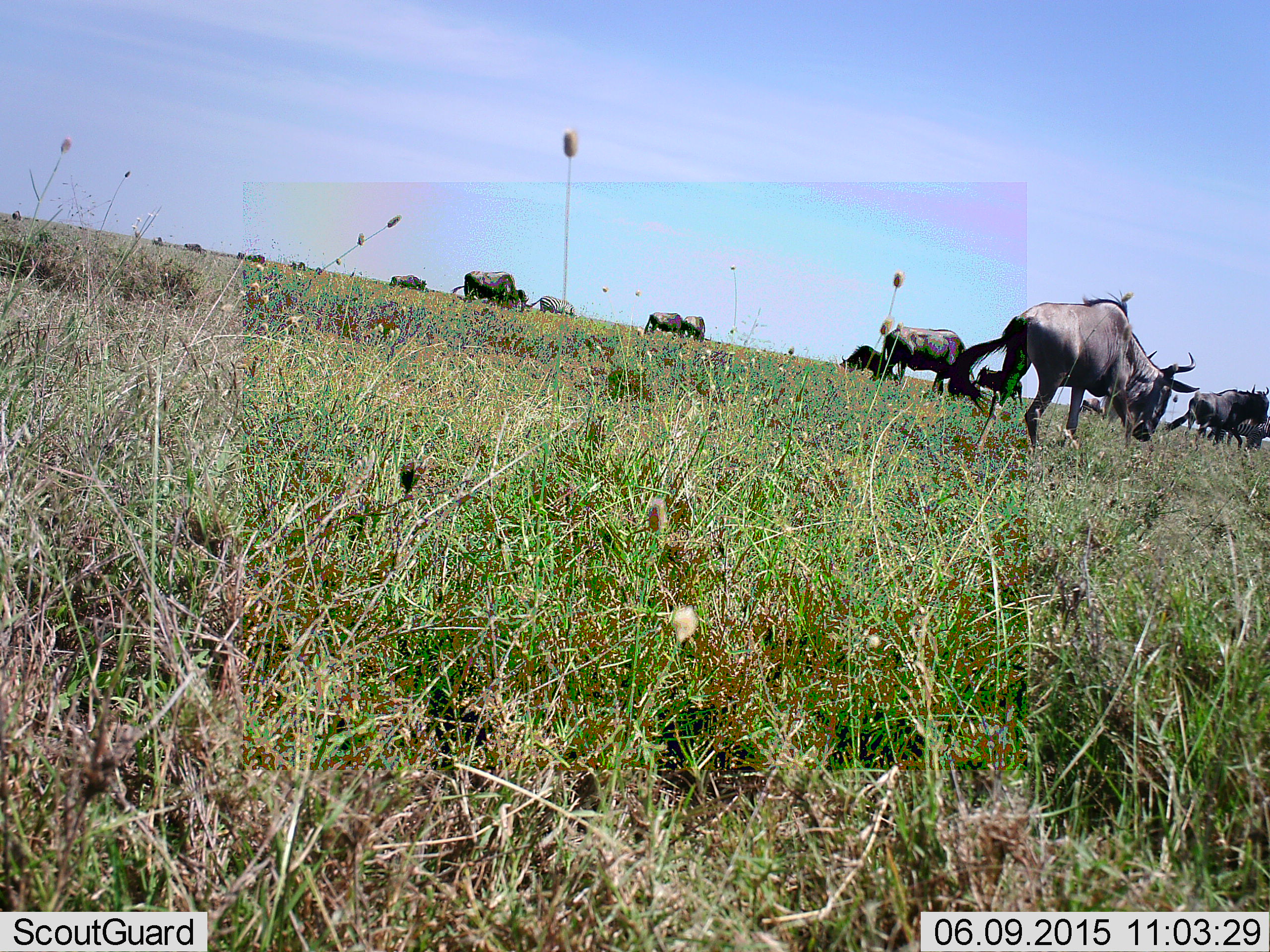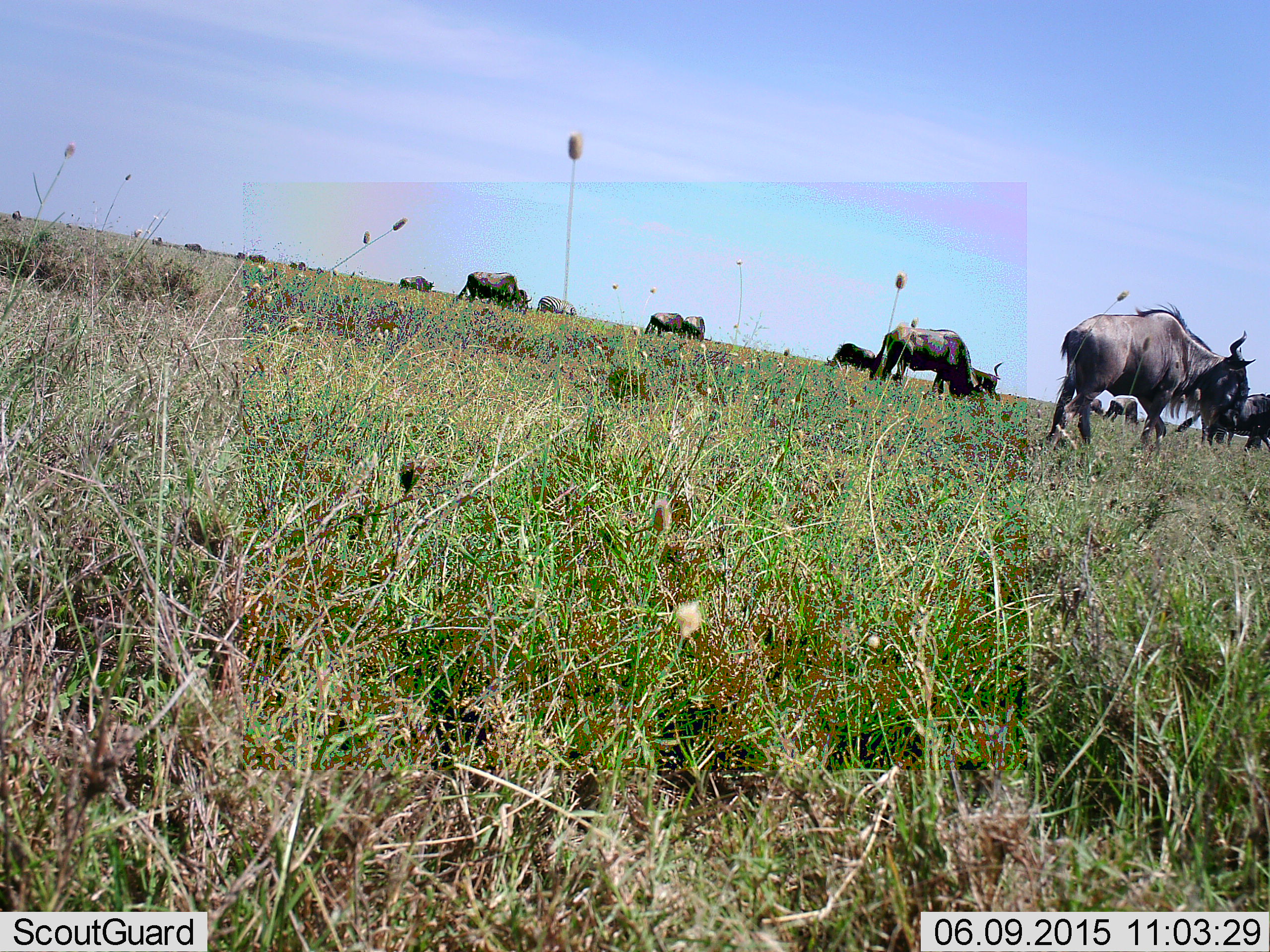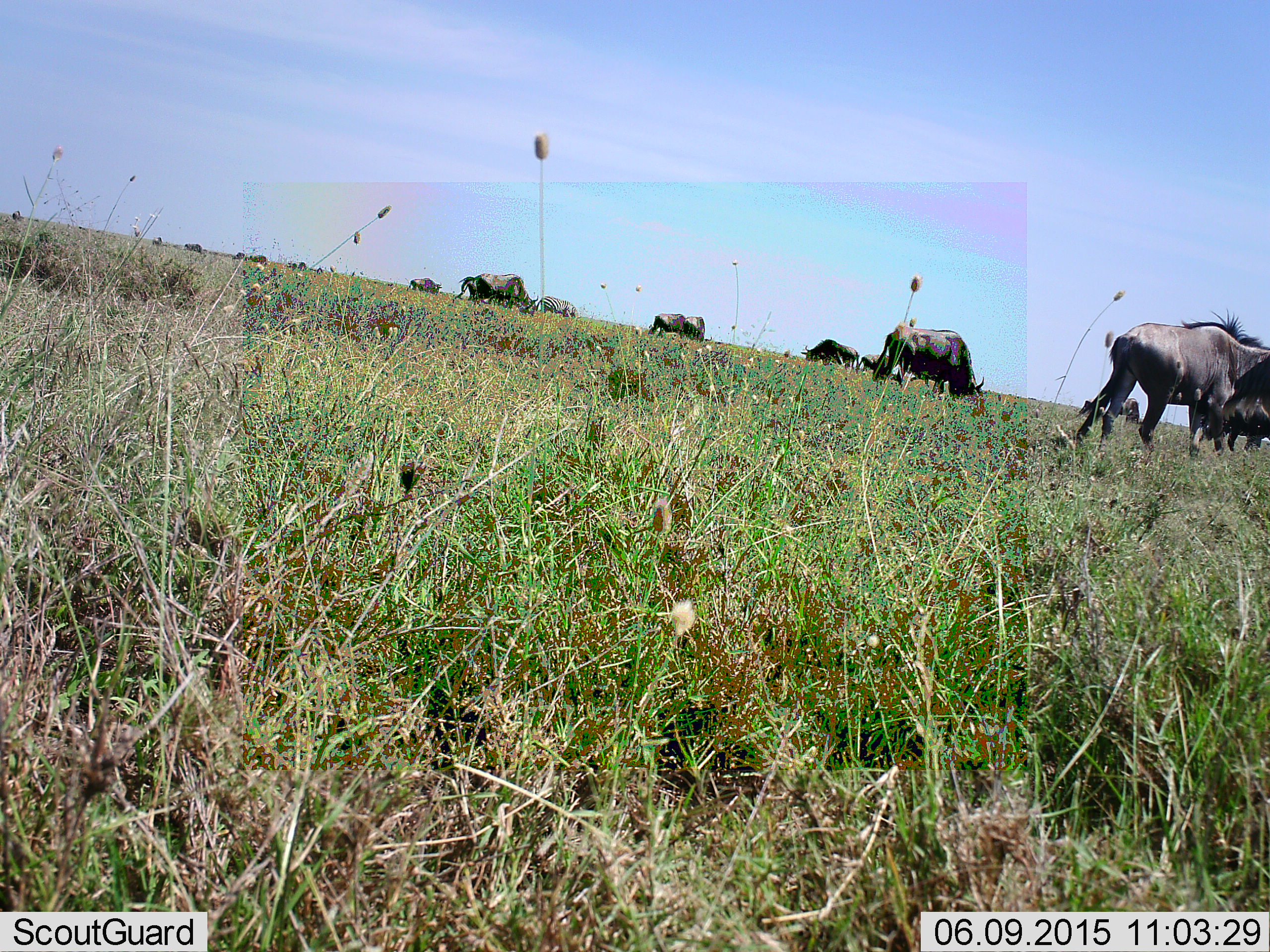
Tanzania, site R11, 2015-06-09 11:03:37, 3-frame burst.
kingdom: Animalia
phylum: Chordata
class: Mammalia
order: Artiodactyla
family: Bovidae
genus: Connochaetes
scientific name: Connochaetes taurinus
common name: blue wildebeest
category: wildebeest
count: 11-50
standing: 27%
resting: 0%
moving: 45%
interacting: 0%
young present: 0%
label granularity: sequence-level